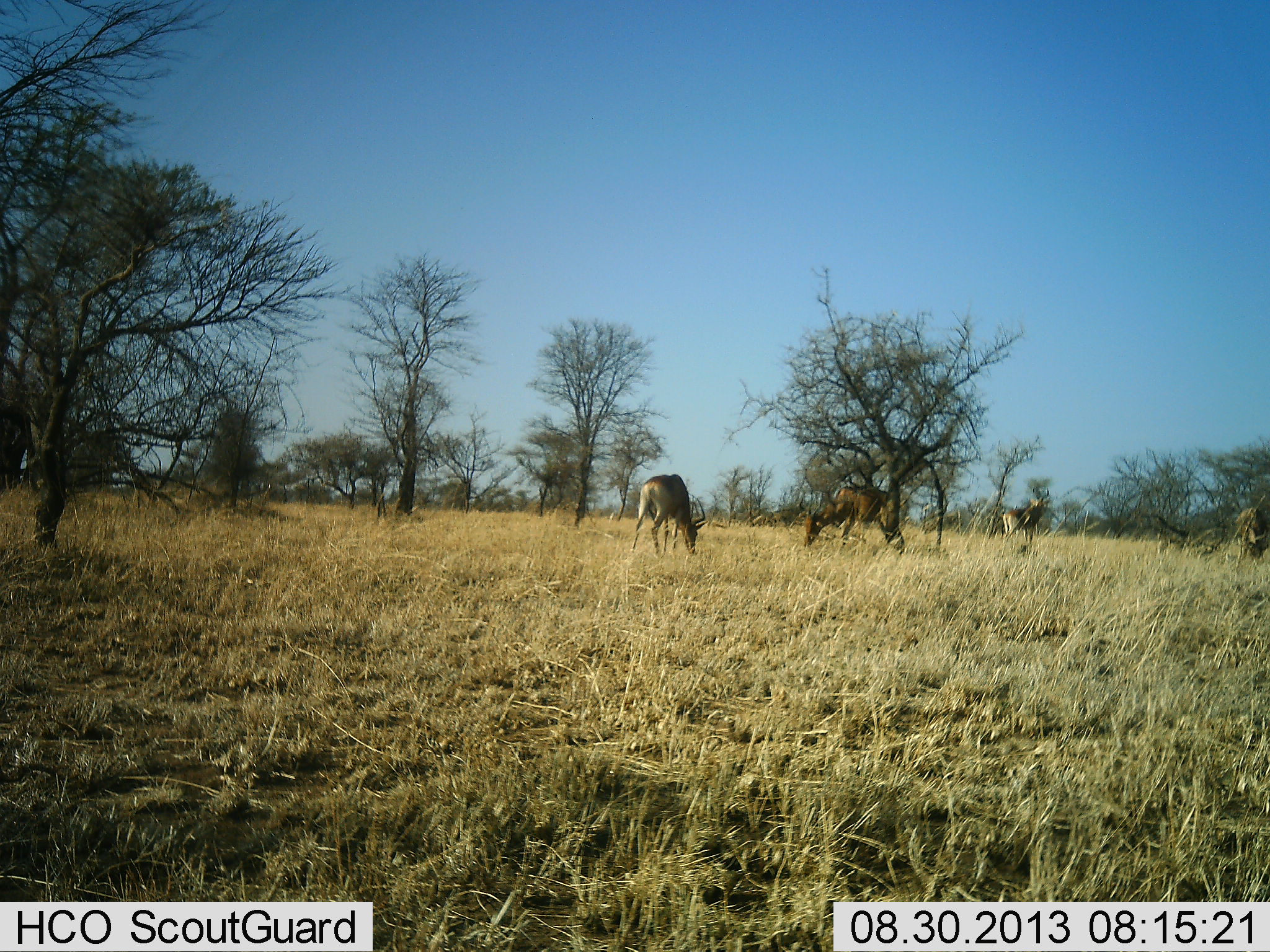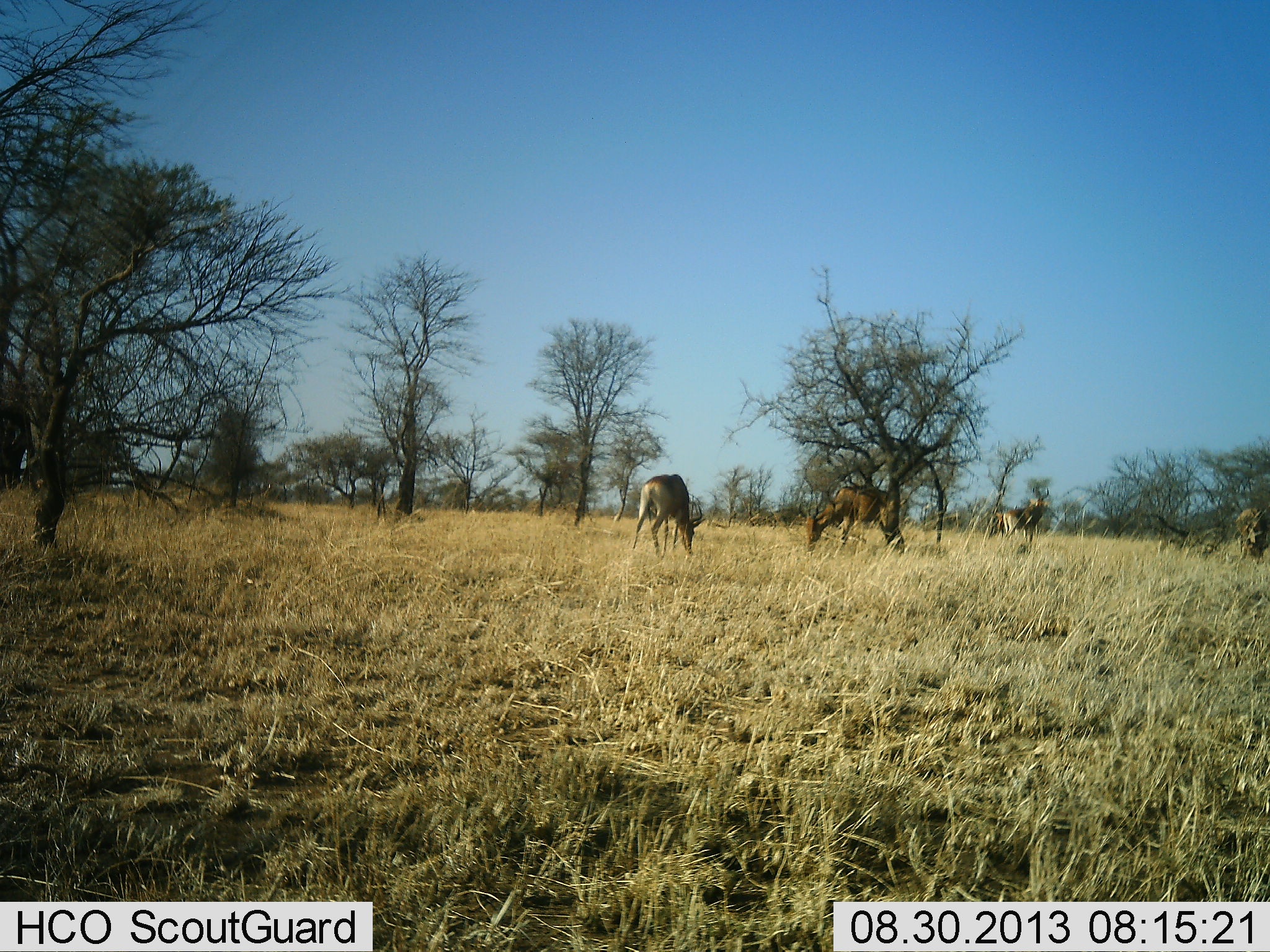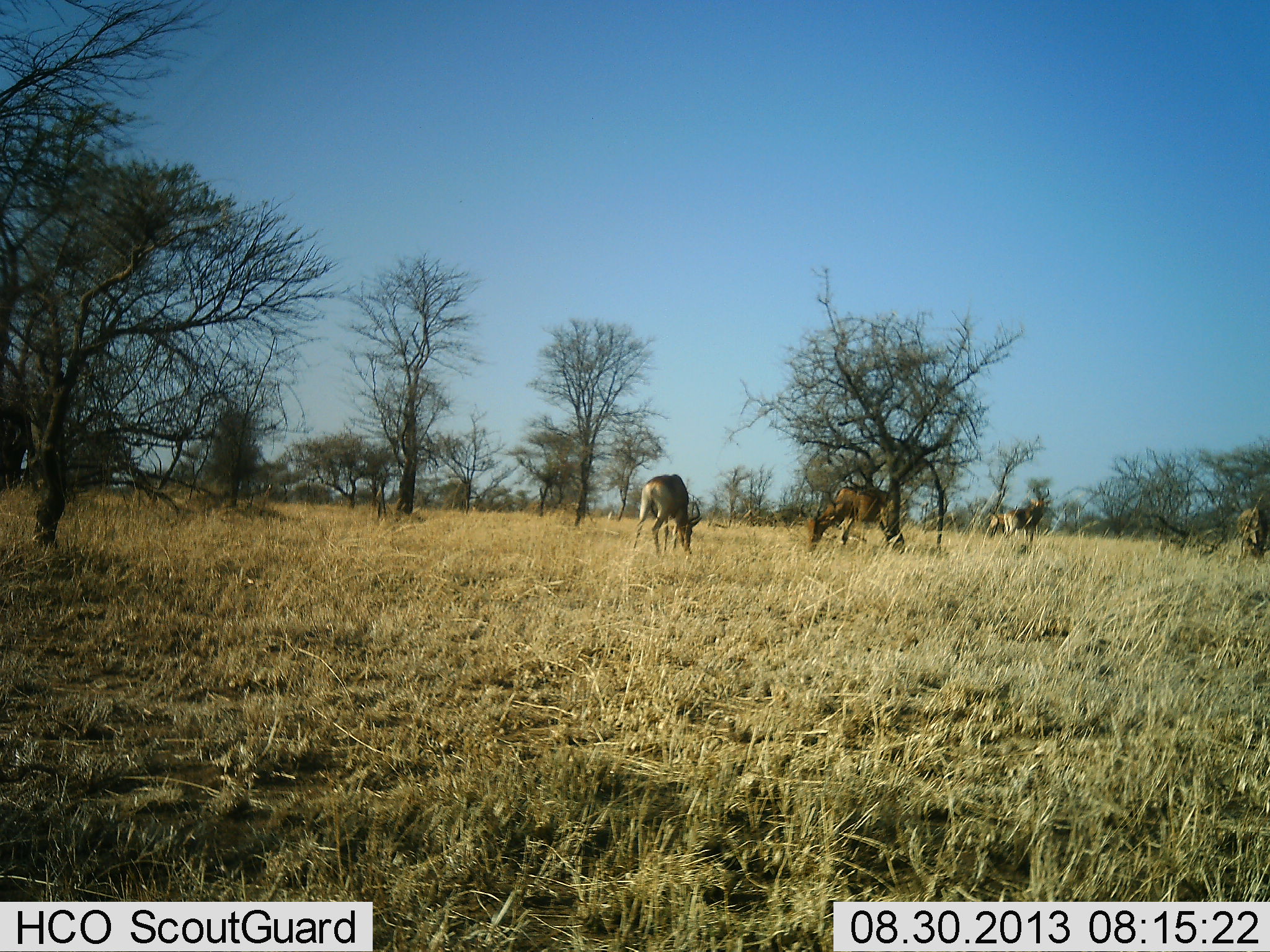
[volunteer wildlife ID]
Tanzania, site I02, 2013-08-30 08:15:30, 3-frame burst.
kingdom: Animalia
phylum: Chordata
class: Mammalia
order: Artiodactyla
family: Bovidae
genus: Alcelaphus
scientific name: Alcelaphus buselaphus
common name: hartebeest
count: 4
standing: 53%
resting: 0%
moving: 0%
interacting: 0%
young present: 0%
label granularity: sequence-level